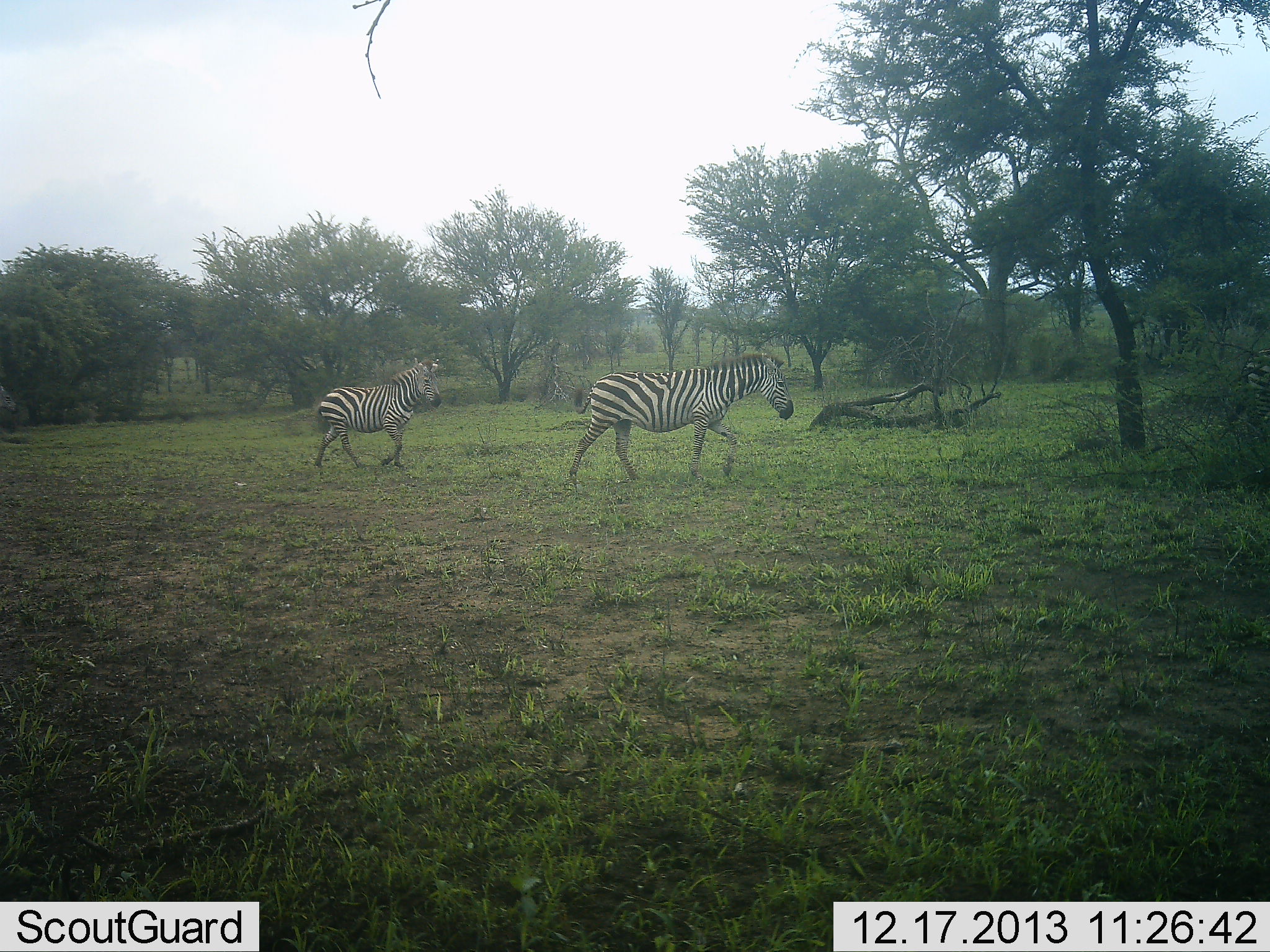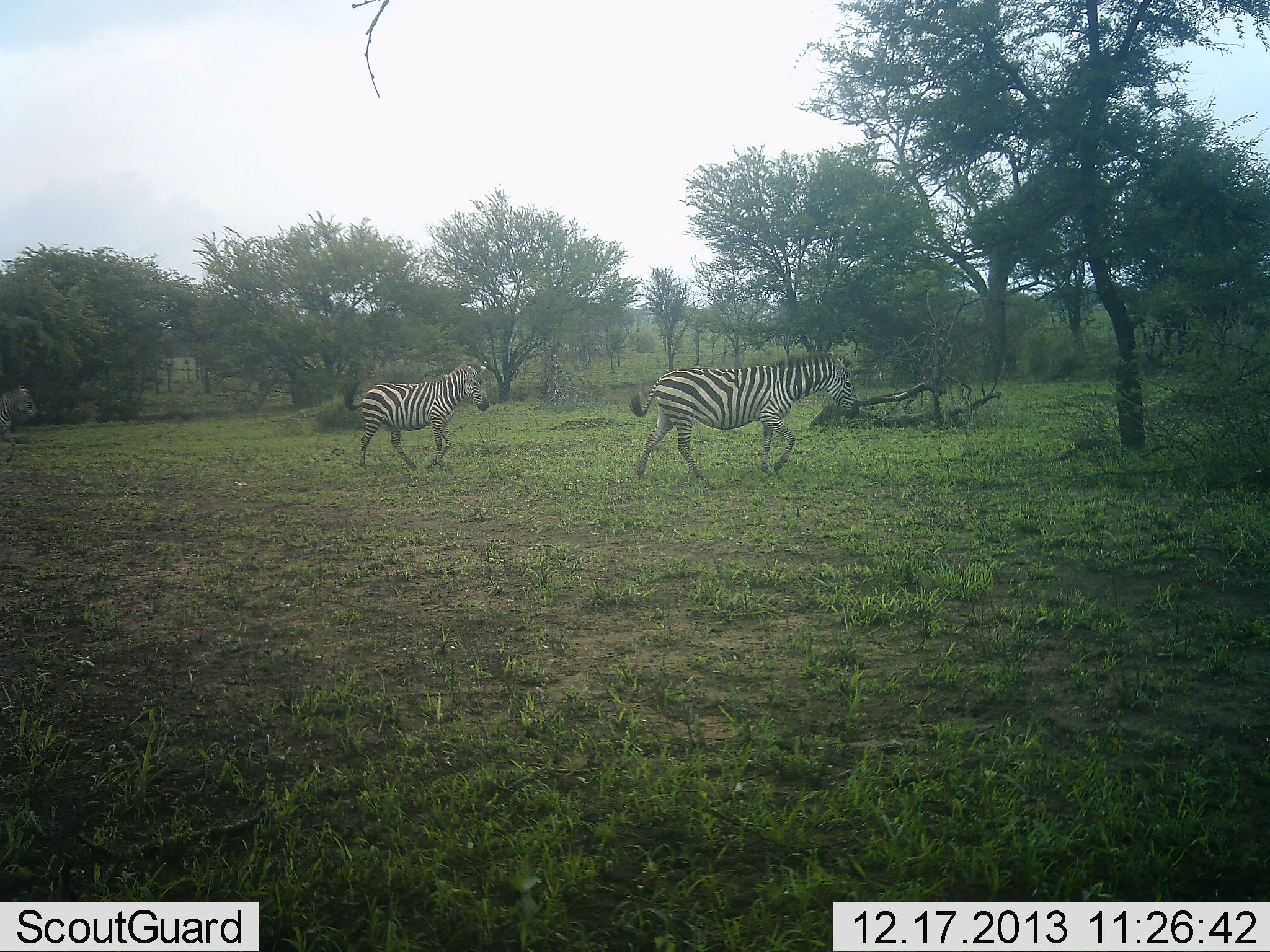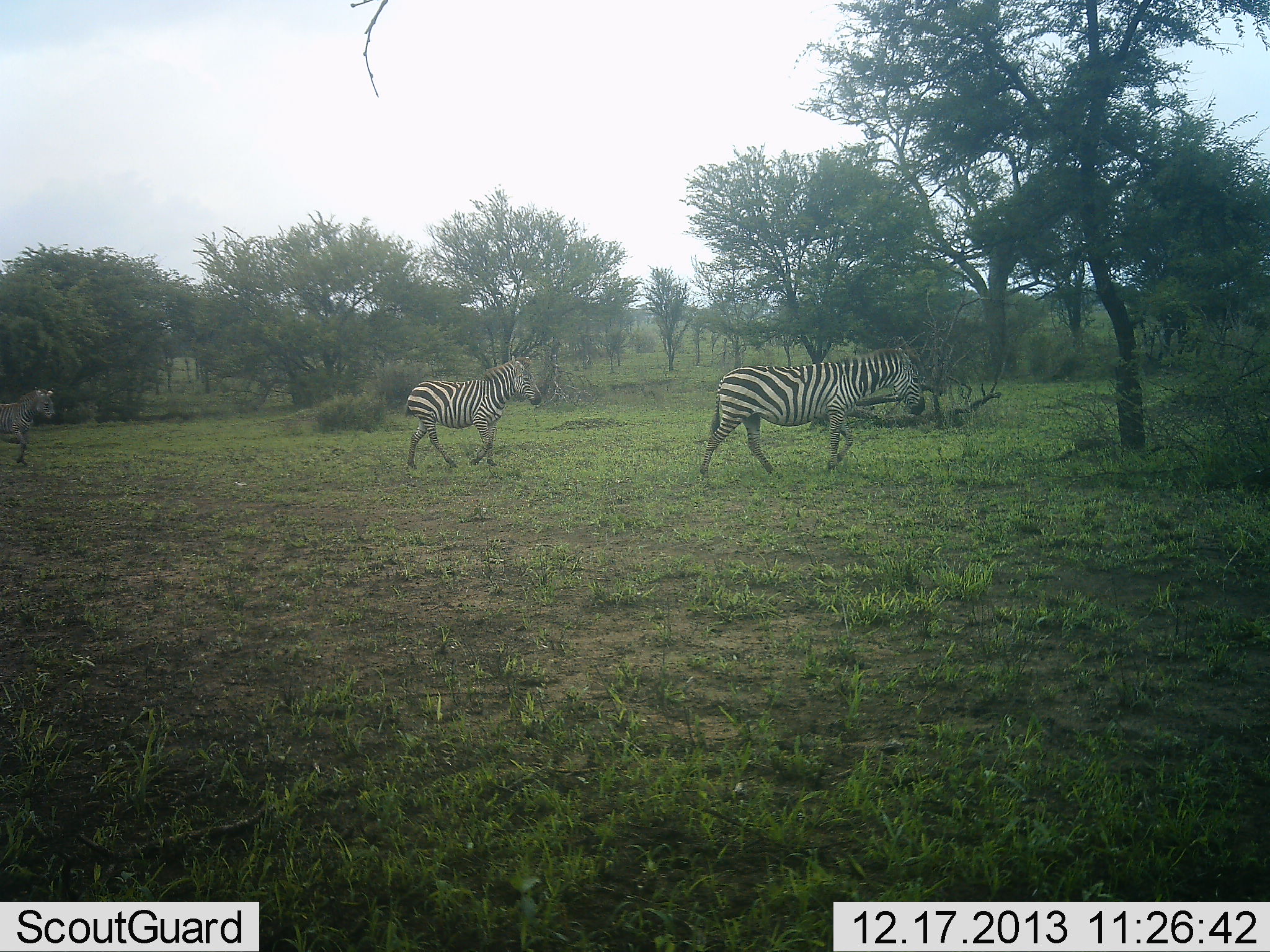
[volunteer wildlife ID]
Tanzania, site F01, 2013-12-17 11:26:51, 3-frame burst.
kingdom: Animalia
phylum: Chordata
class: Mammalia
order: Perissodactyla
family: Equidae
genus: Equus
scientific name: Equus quagga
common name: plains zebra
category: zebra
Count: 3.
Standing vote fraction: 0%.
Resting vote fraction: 0%.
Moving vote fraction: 100%.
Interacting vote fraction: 0%.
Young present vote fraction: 20%.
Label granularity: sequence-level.